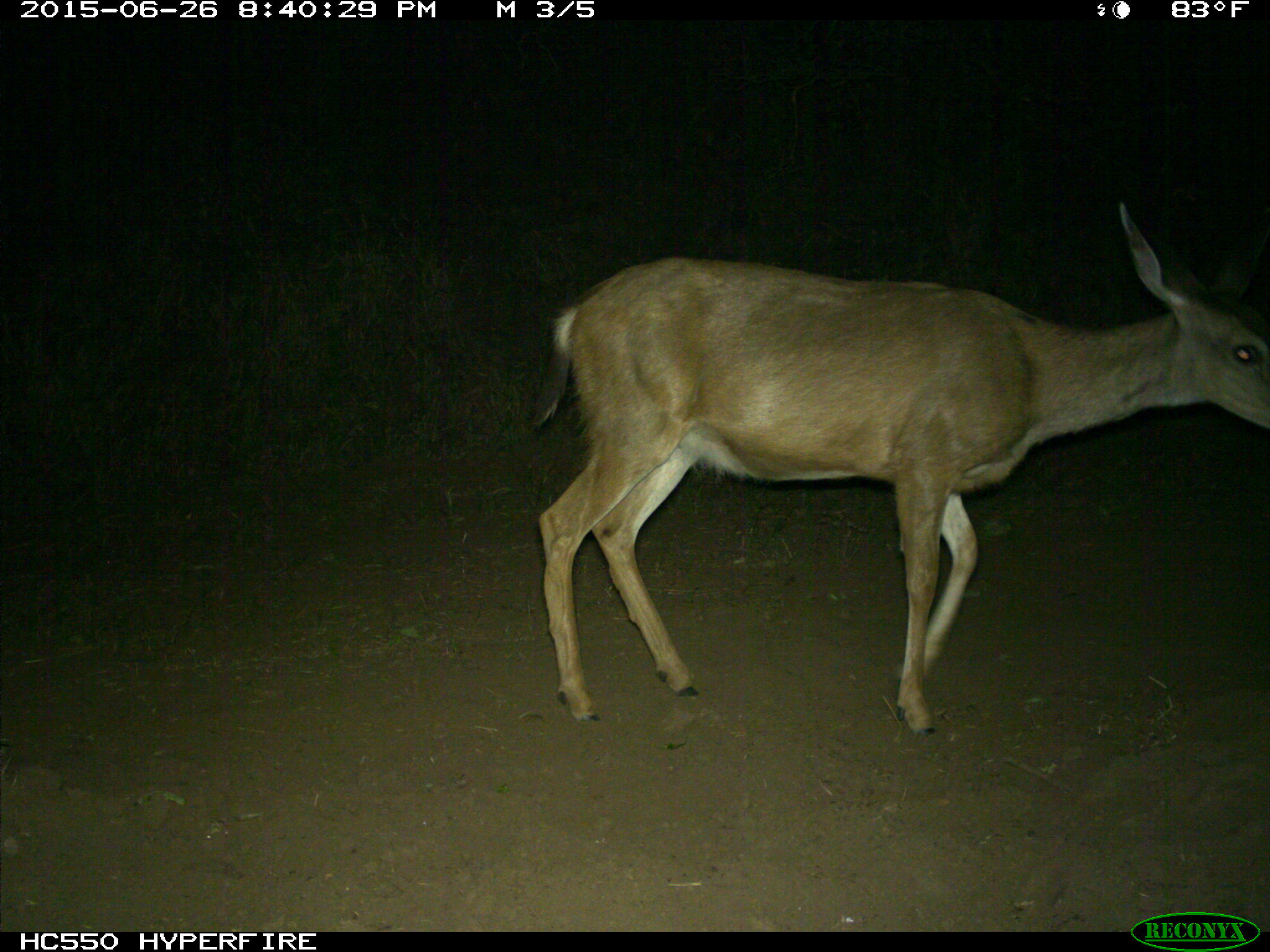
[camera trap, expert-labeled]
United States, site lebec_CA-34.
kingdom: Animalia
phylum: Chordata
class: Mammalia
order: Artiodactyla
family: Cervidae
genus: Odocoileus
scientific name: Odocoileus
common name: deer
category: unidentified deer